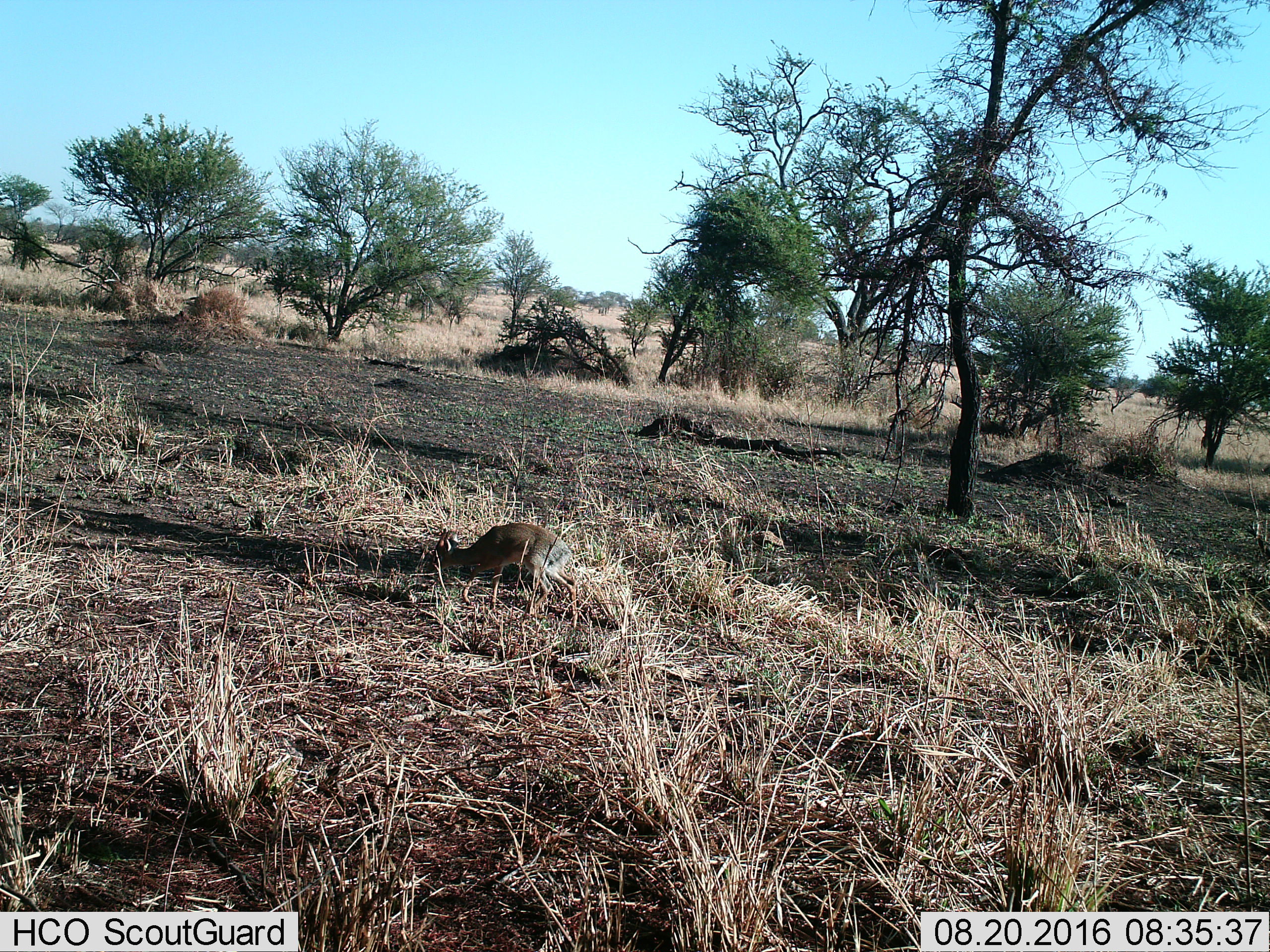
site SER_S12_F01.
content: unidentified animal